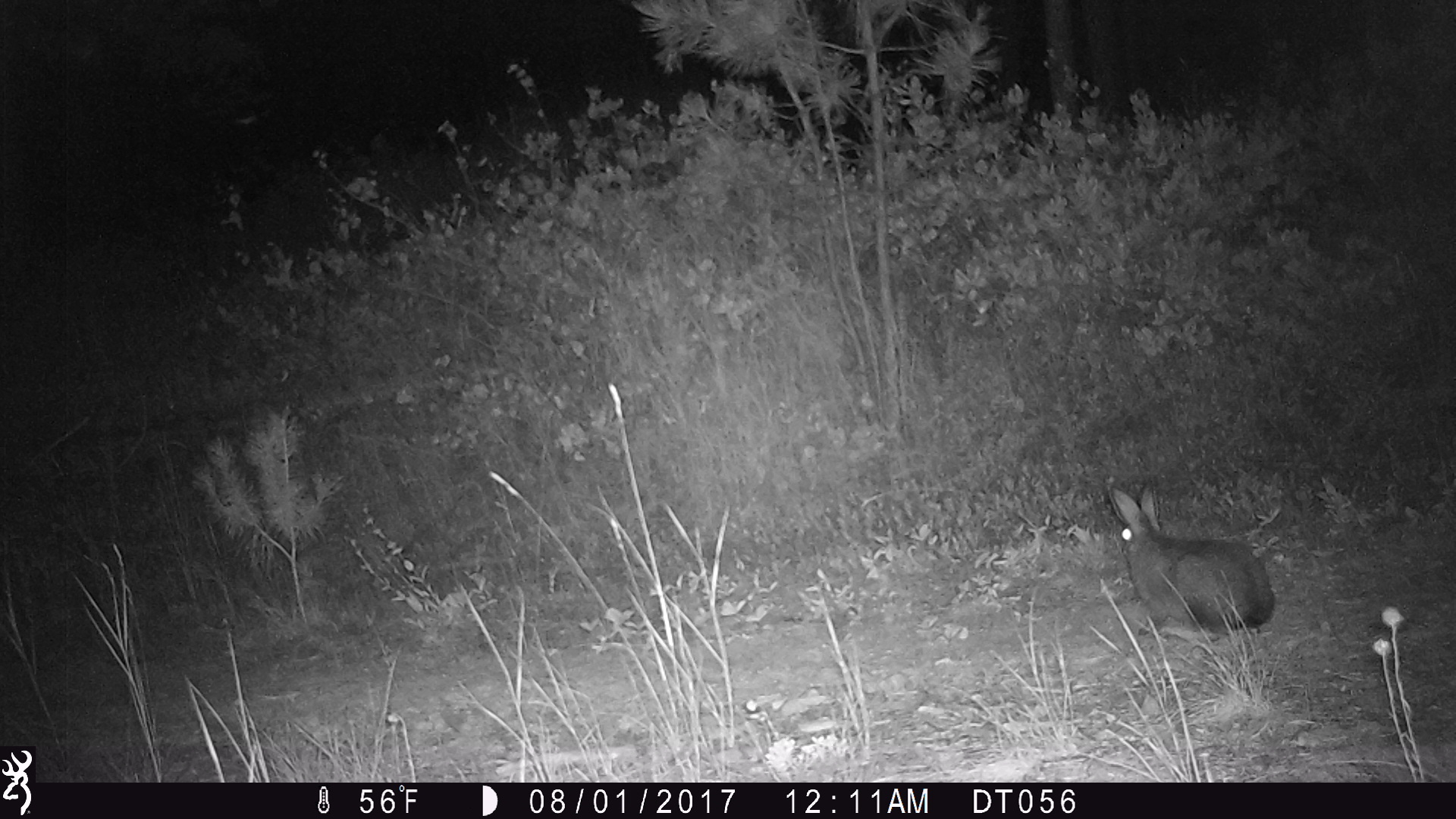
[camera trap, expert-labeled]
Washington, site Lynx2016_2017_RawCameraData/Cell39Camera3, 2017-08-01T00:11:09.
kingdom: Animalia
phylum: Chordata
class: Mammalia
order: Lagomorpha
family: Leporidae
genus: Lepus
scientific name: Lepus americanus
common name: snowshoe hare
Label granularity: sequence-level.